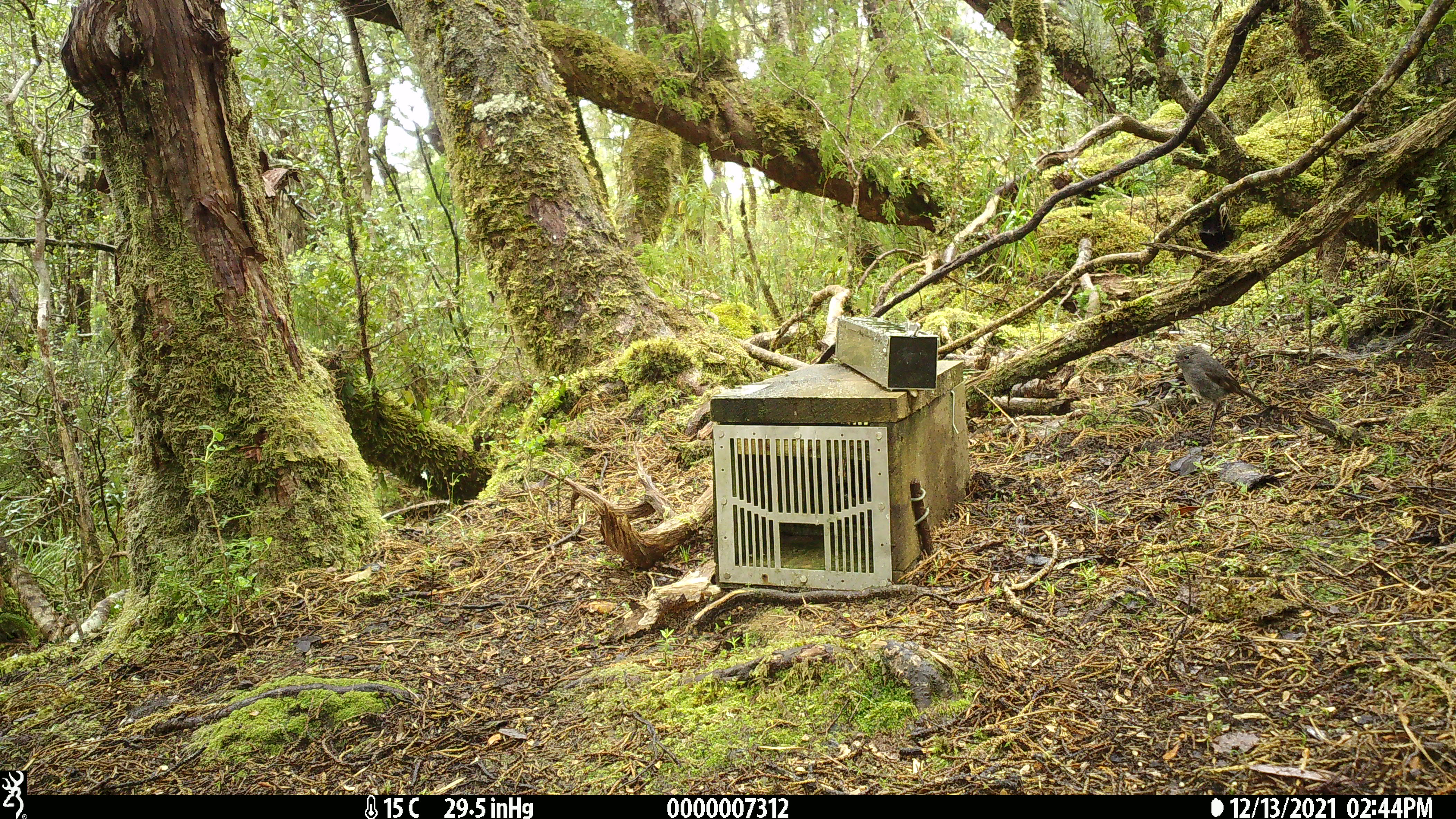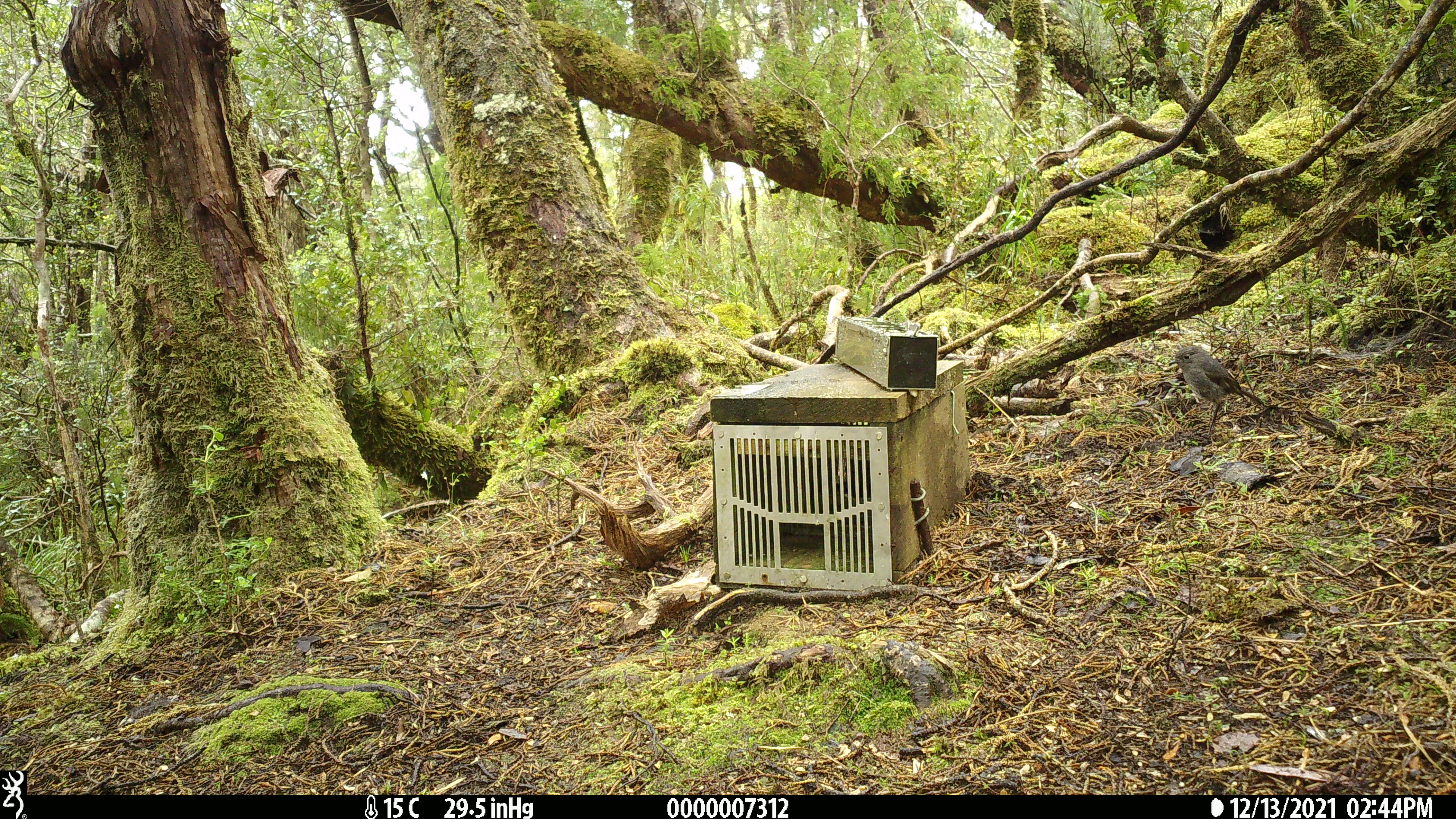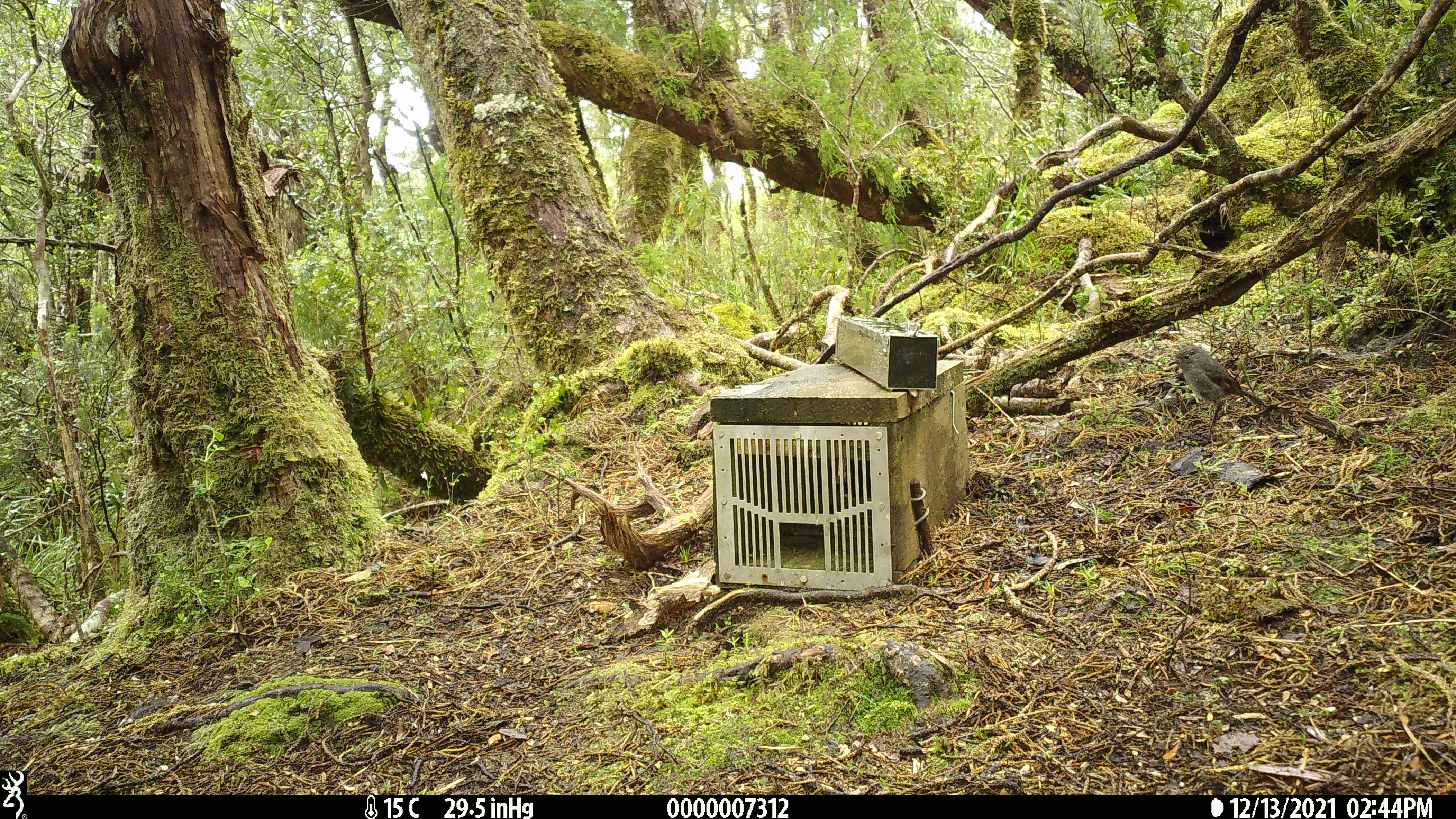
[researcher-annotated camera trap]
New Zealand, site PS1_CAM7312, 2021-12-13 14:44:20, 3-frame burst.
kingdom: Animalia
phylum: Chordata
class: Aves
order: Passeriformes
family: Petroicidae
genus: Petroica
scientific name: Petroica australis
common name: new zealand robin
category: robin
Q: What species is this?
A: Robin (new zealand robin) (Petroica australis).